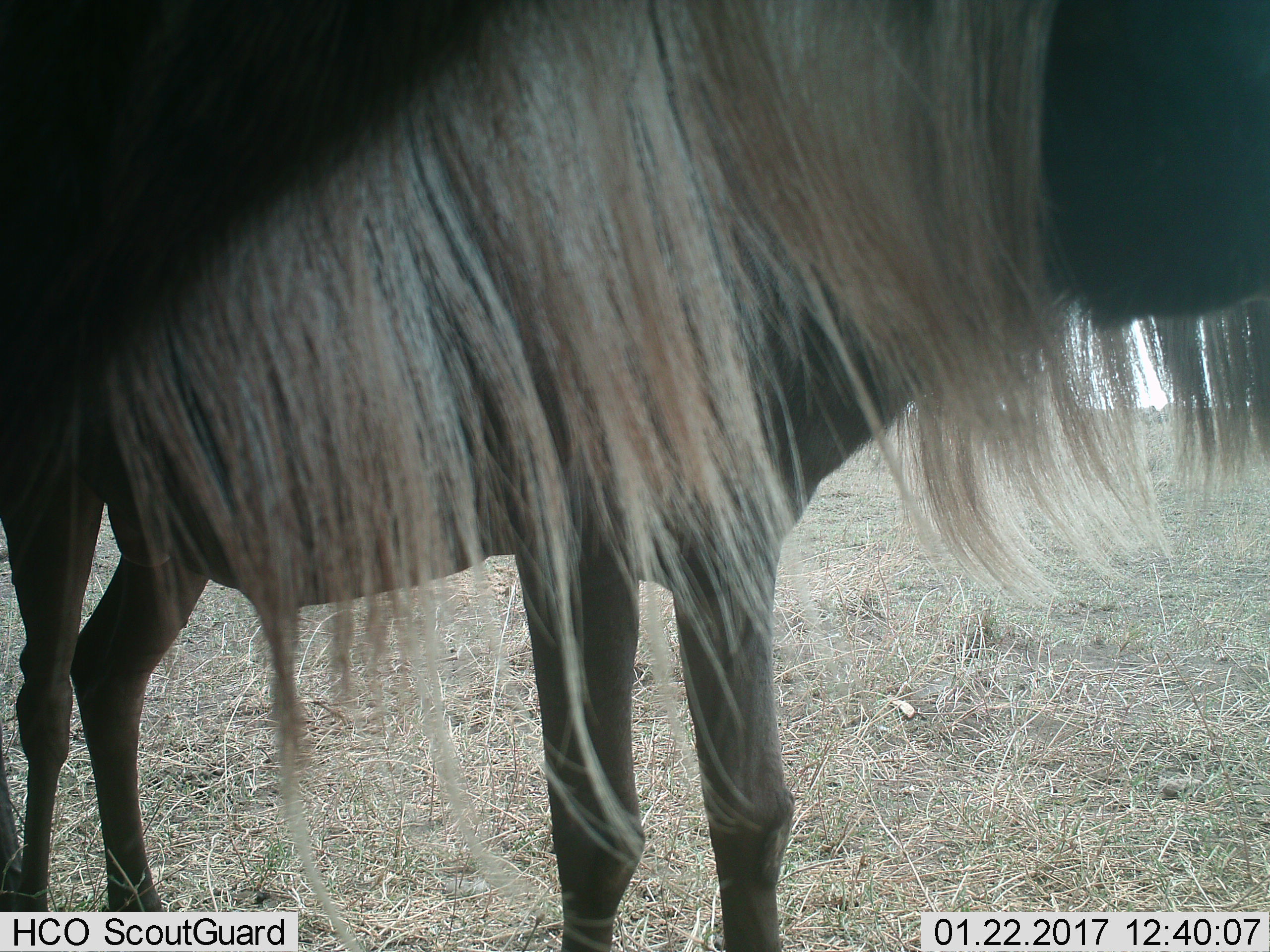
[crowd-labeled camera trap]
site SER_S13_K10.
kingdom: Animalia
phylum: Chordata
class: Mammalia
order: Artiodactyla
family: Bovidae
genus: Connochaetes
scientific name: Connochaetes taurinus taurinus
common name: blue wildebeest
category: wildebeestblue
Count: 1.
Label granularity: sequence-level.